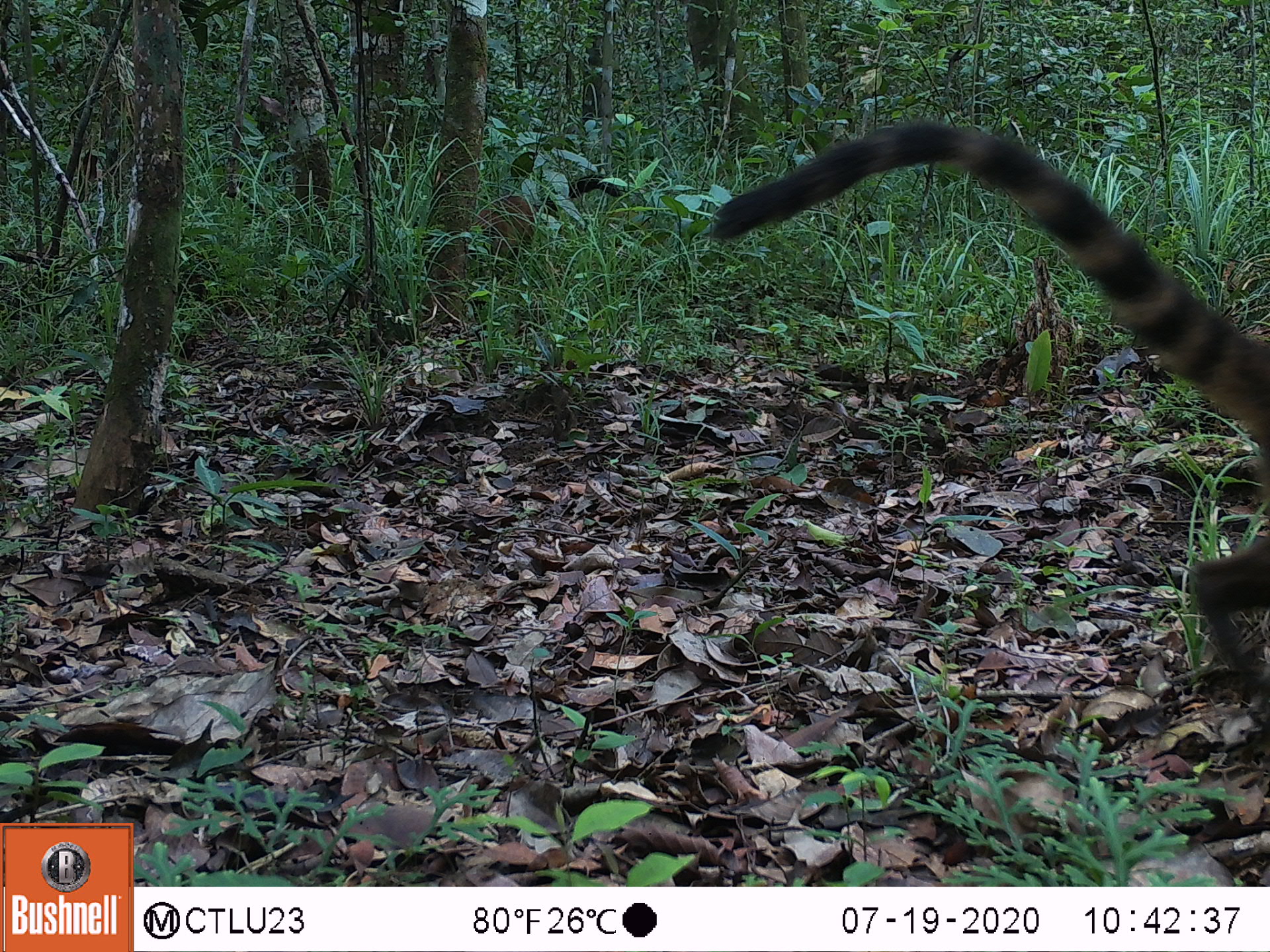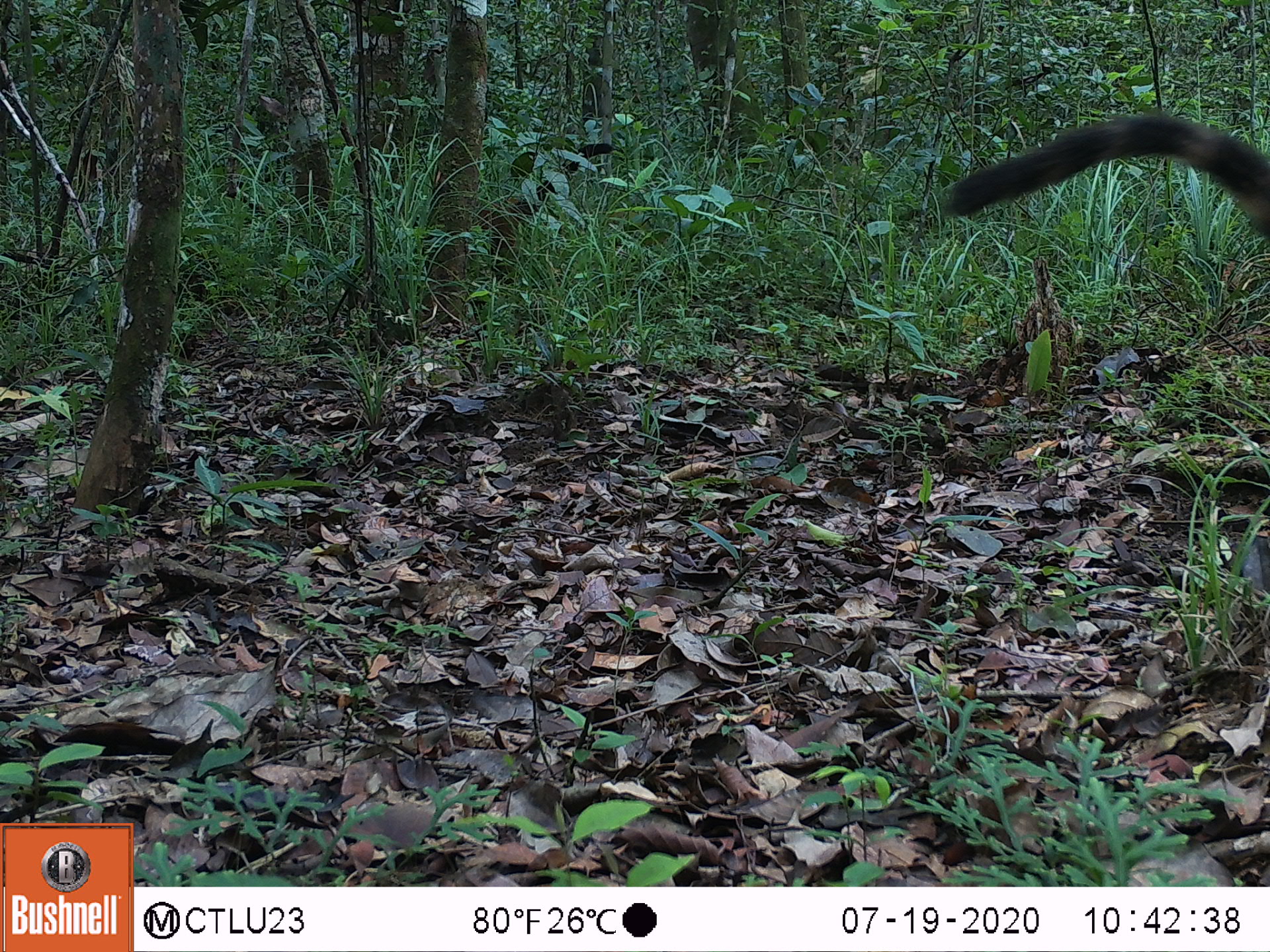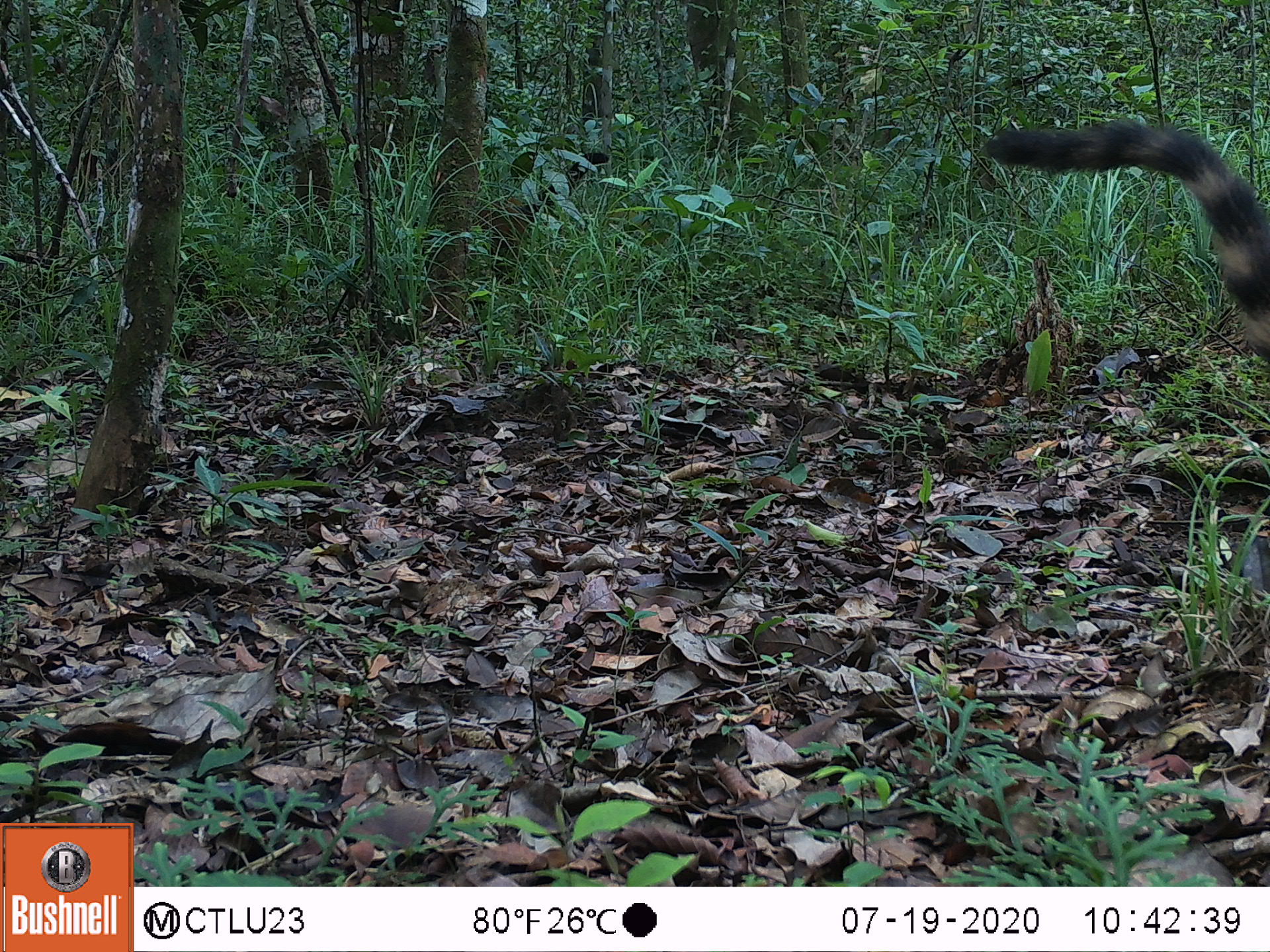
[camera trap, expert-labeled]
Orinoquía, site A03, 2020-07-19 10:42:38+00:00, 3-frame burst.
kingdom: Animalia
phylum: Chordata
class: Mammalia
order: Carnivora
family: Procyonidae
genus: Nasua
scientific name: Nasua nasua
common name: south american coati